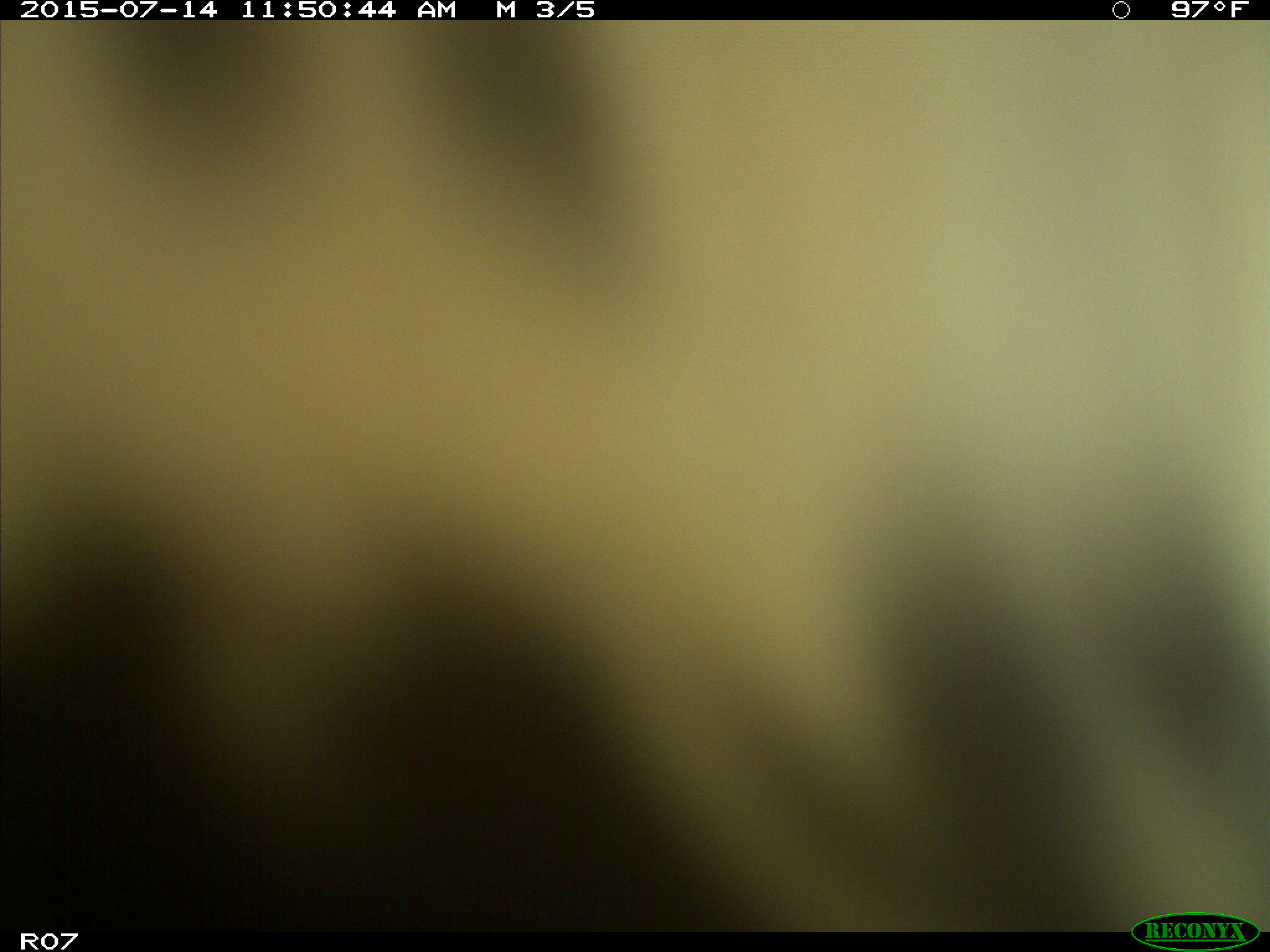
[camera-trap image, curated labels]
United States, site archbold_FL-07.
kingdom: Animalia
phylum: Chordata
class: Mammalia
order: Artiodactyla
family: Bovidae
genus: Bos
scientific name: Bos taurus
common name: domestic cow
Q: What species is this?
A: Bos taurus (domestic cow).